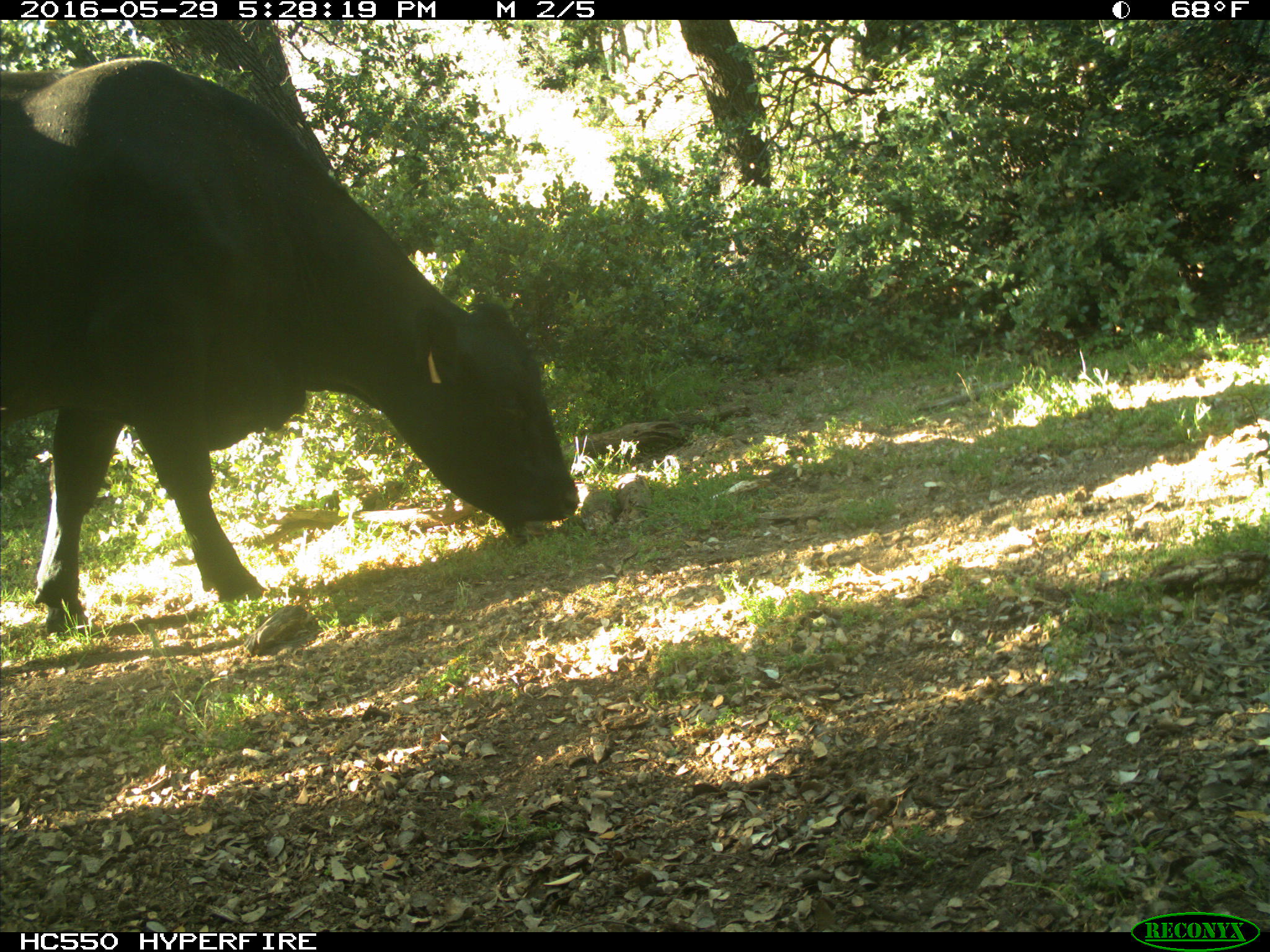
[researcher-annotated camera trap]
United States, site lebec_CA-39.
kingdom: Animalia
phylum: Chordata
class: Mammalia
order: Artiodactyla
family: Bovidae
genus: Bos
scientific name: Bos taurus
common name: domestic cow